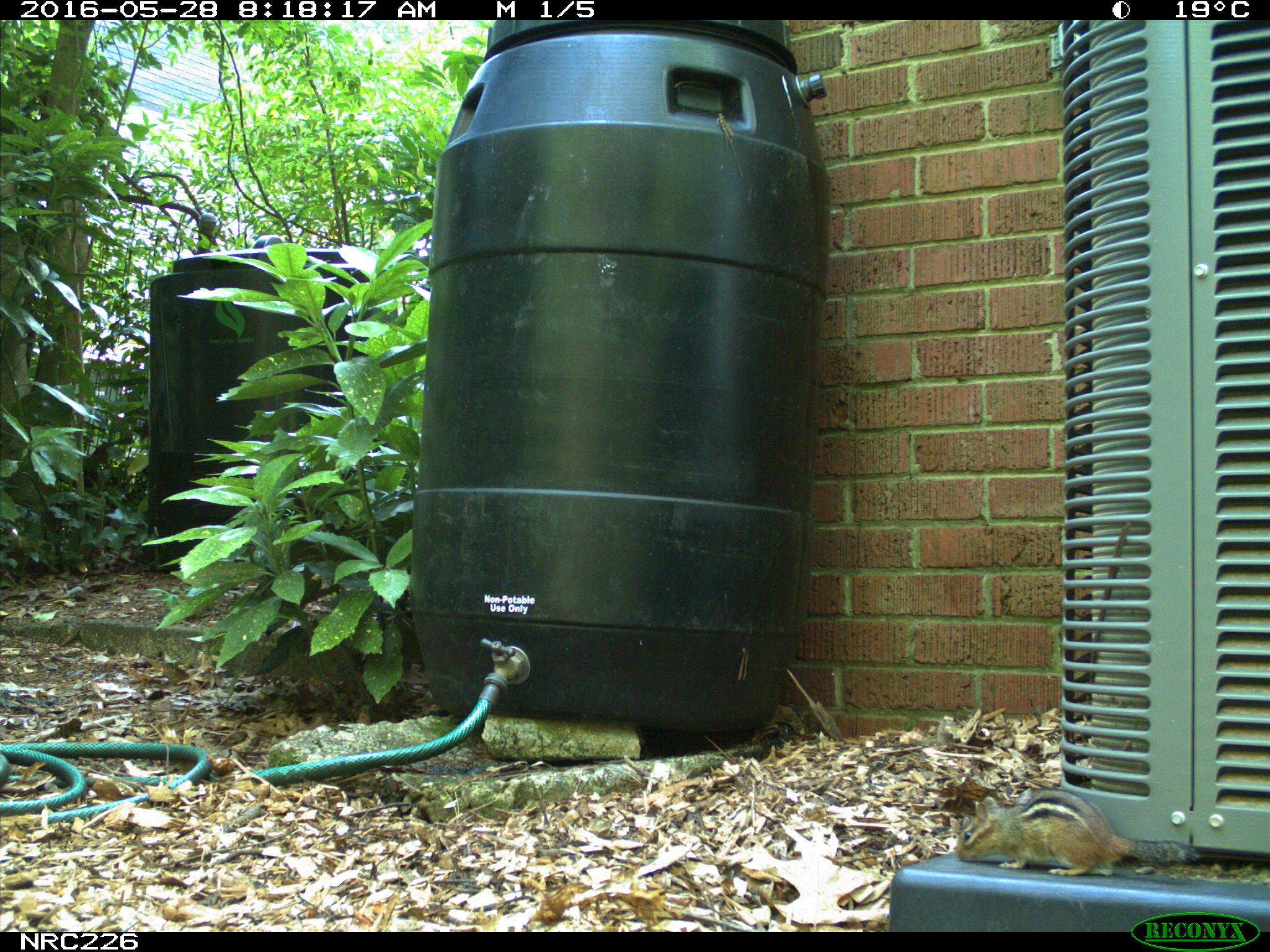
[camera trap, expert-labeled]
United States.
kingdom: Animalia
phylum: Chordata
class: Mammalia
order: Rodentia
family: Sciuridae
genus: Tamias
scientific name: Tamias striatus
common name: eastern chipmunk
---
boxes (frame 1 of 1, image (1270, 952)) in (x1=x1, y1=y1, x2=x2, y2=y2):
Eastern Chipmunk: (x1=945, y1=774, x2=1196, y2=876)